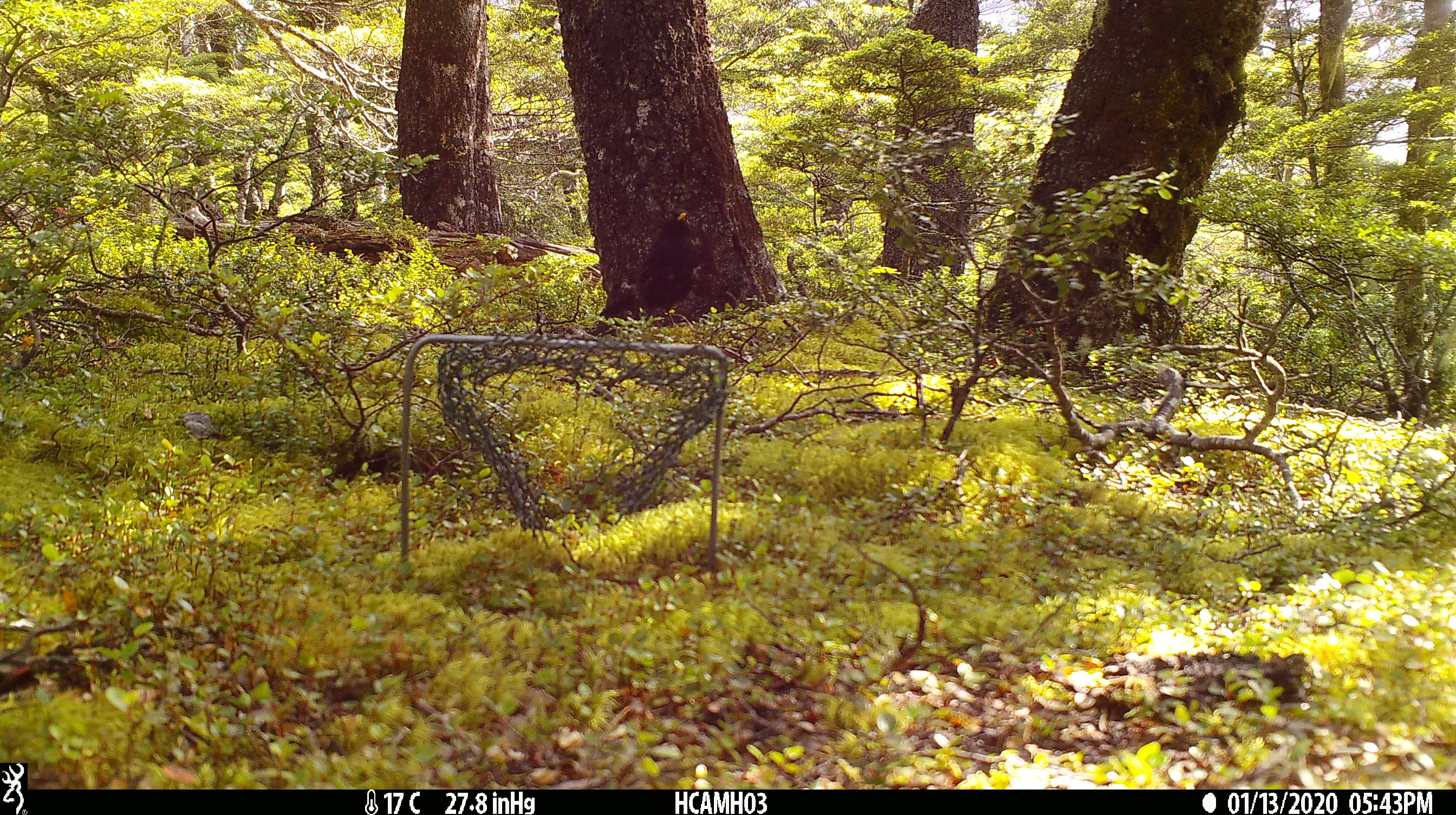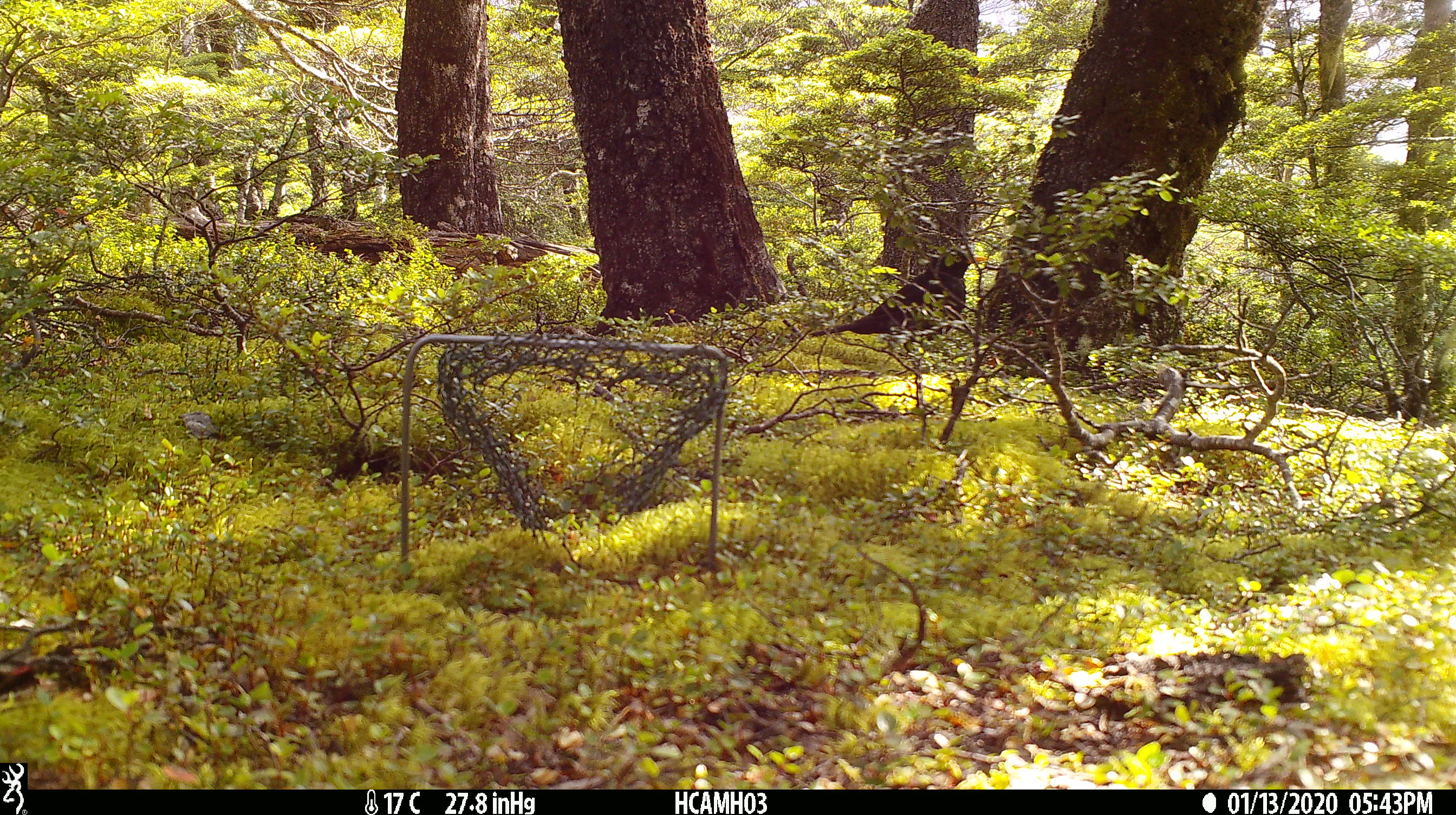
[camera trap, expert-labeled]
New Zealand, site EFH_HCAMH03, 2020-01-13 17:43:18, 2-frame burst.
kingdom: Animalia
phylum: Chordata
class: Aves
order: Passeriformes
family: Turdidae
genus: Turdus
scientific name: Turdus merula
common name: eurasian blackbird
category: blackbird